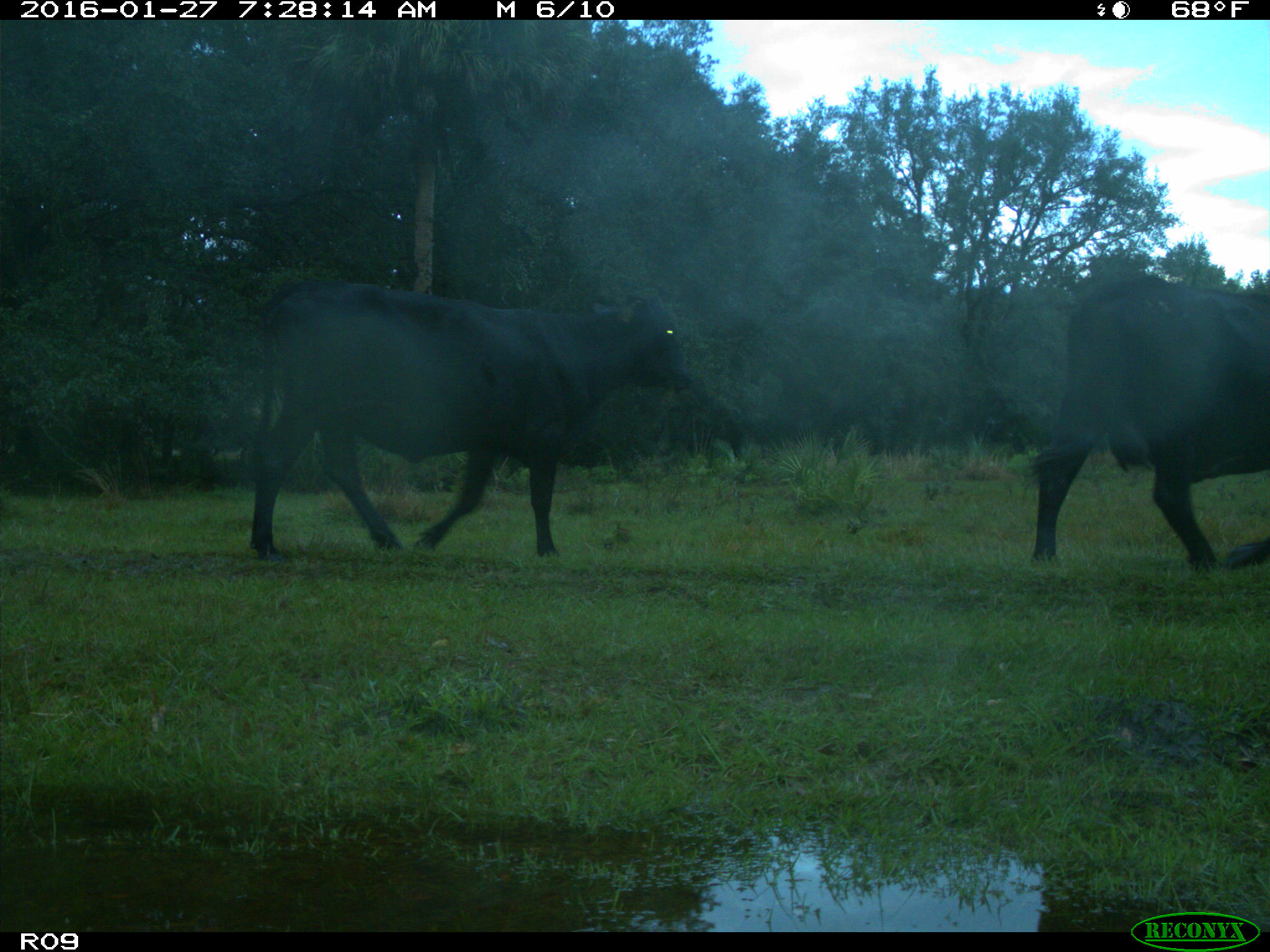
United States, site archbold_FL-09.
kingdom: Animalia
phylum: Chordata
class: Mammalia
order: Artiodactyla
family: Bovidae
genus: Bos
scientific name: Bos taurus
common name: domestic cow